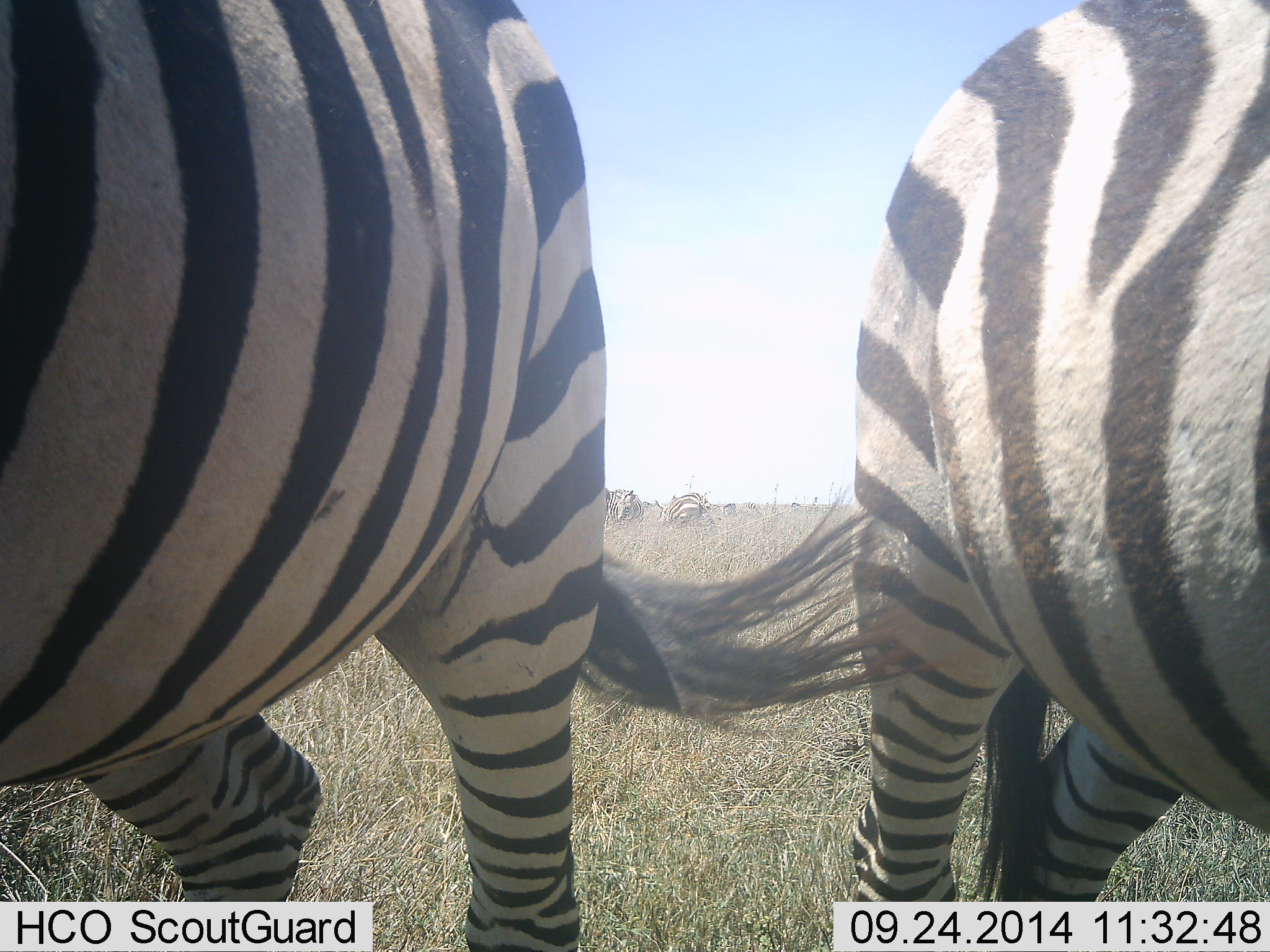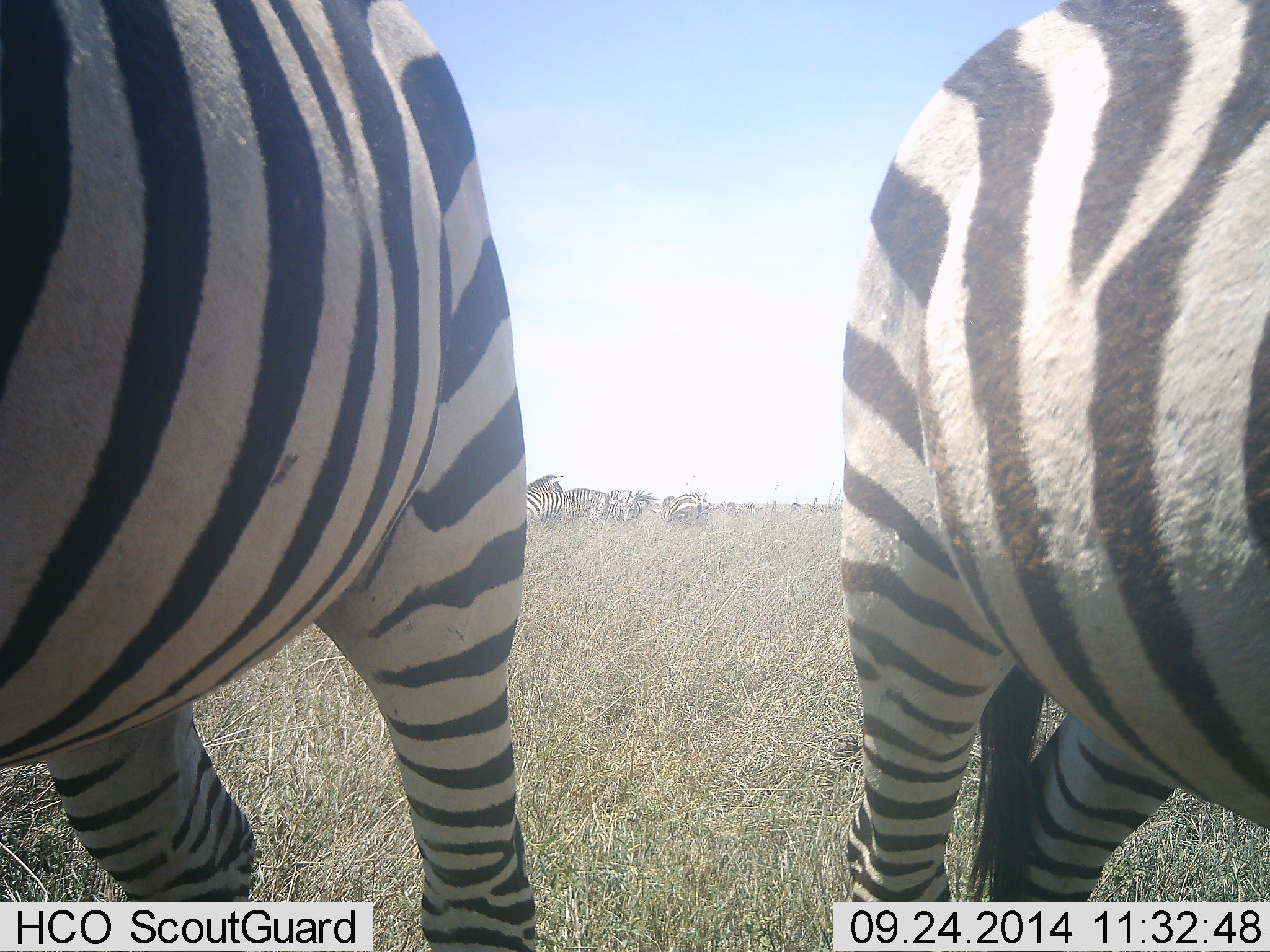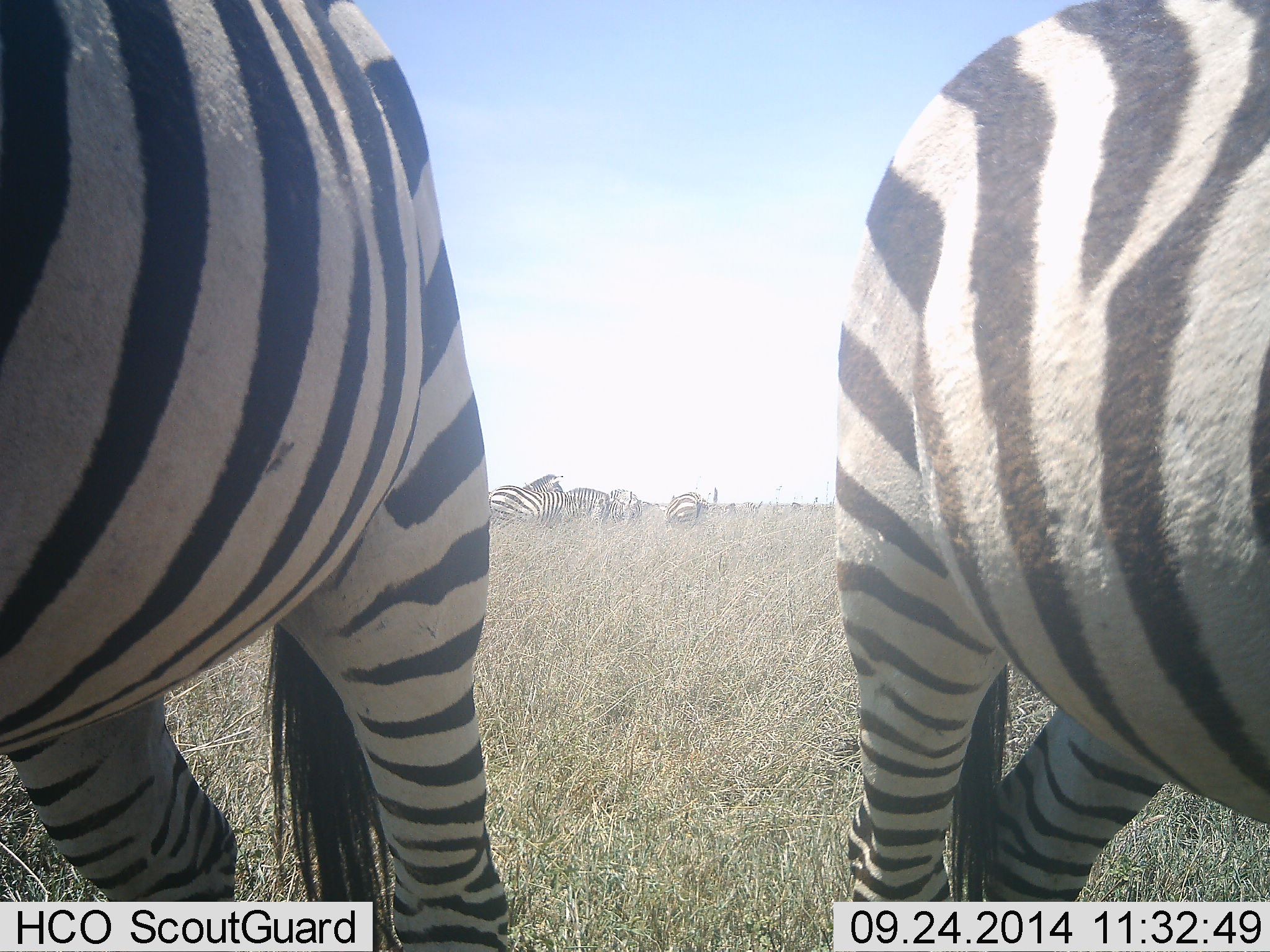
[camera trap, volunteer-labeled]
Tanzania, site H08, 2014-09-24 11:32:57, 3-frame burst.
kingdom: Animalia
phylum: Chordata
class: Mammalia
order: Perissodactyla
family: Equidae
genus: Equus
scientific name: Equus quagga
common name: plains zebra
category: zebra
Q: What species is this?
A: Zebra (plains zebra) (Equus quagga).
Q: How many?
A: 6.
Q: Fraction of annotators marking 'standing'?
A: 100%.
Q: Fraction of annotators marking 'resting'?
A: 0%.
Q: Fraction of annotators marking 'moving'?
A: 10%.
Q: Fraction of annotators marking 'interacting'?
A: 10%.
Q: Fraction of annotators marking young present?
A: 0%.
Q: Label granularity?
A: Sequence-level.